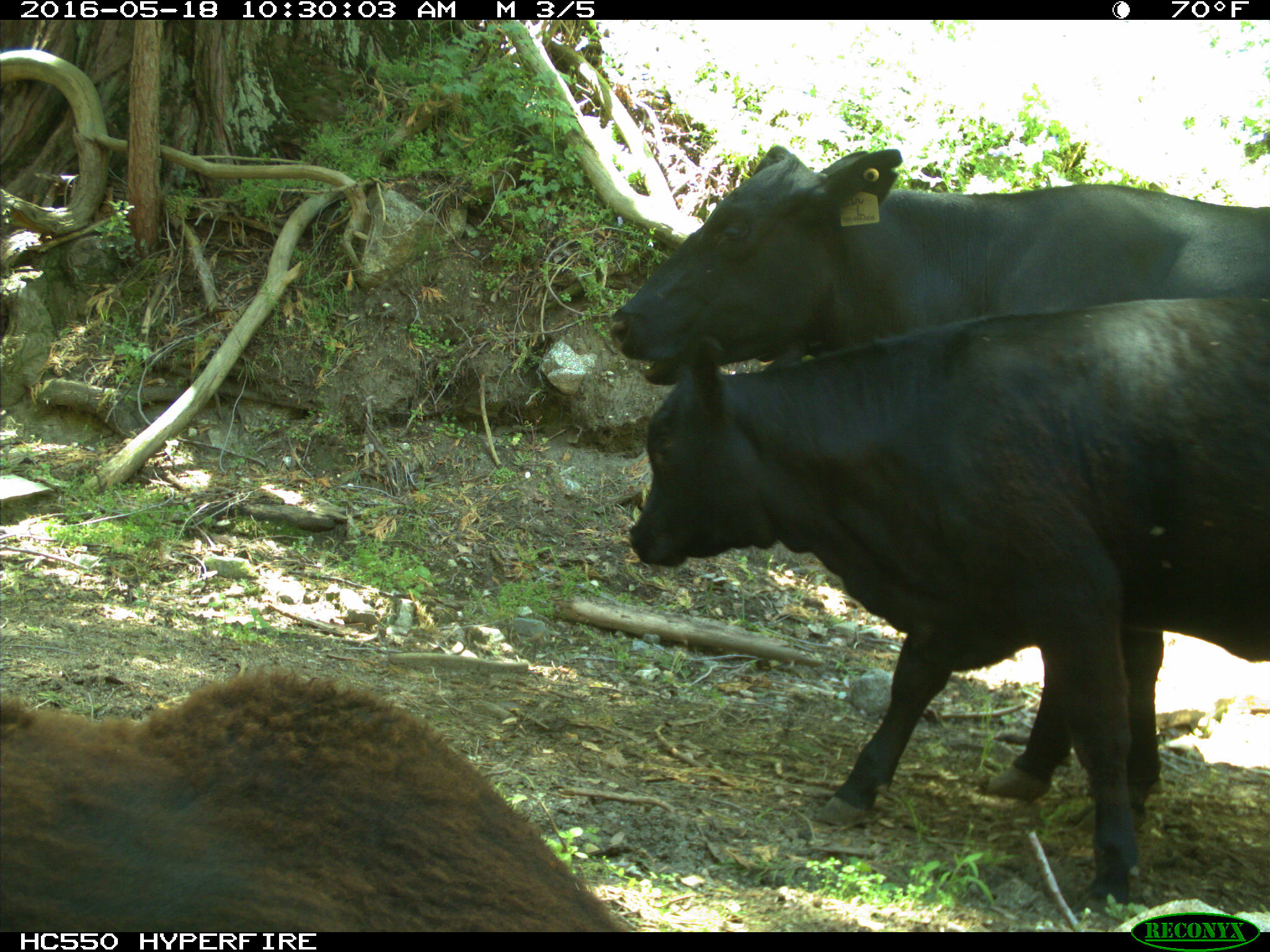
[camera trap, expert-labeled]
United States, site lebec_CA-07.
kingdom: Animalia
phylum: Chordata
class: Mammalia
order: Artiodactyla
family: Bovidae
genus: Bos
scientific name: Bos taurus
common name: domestic cow